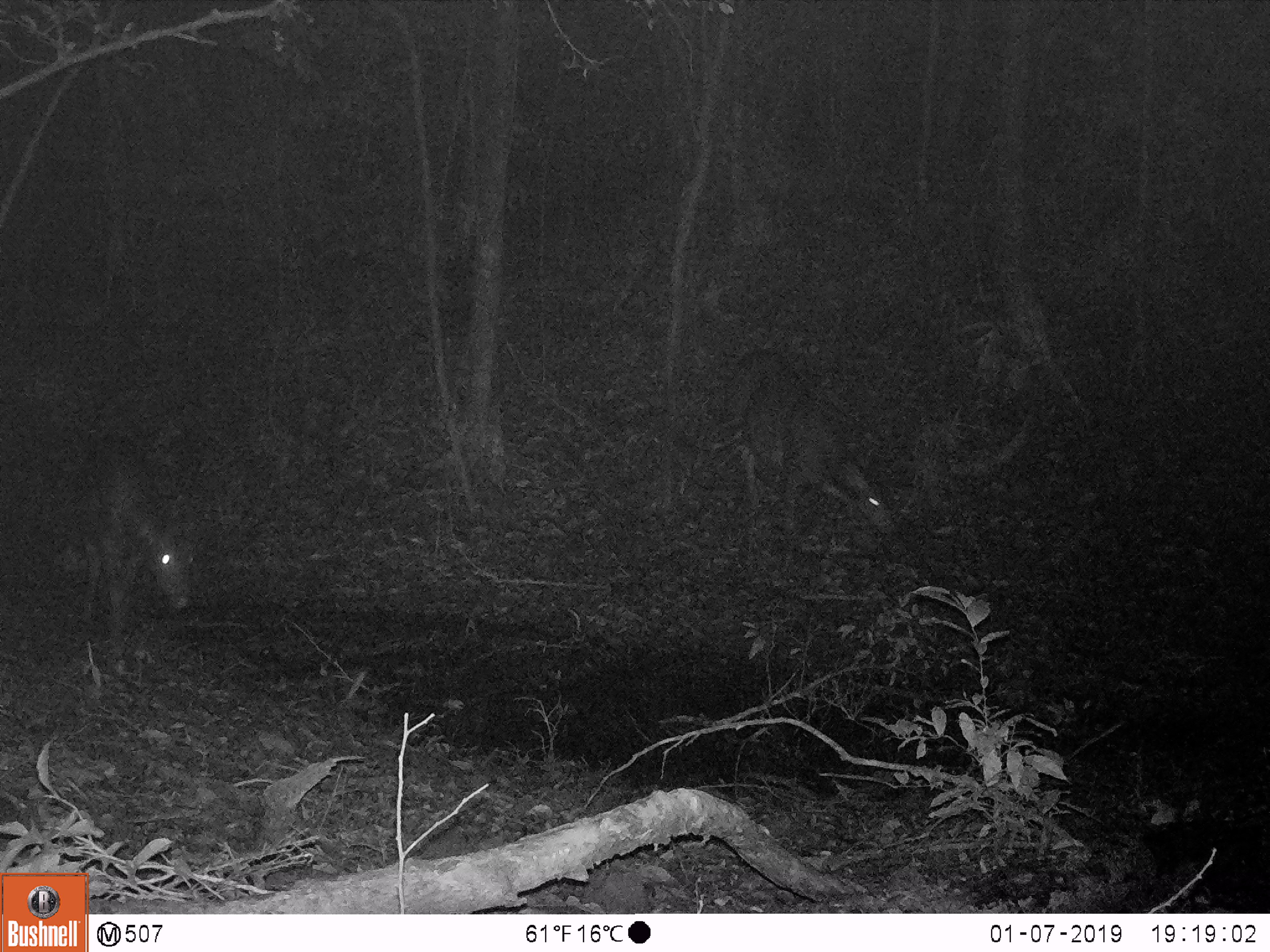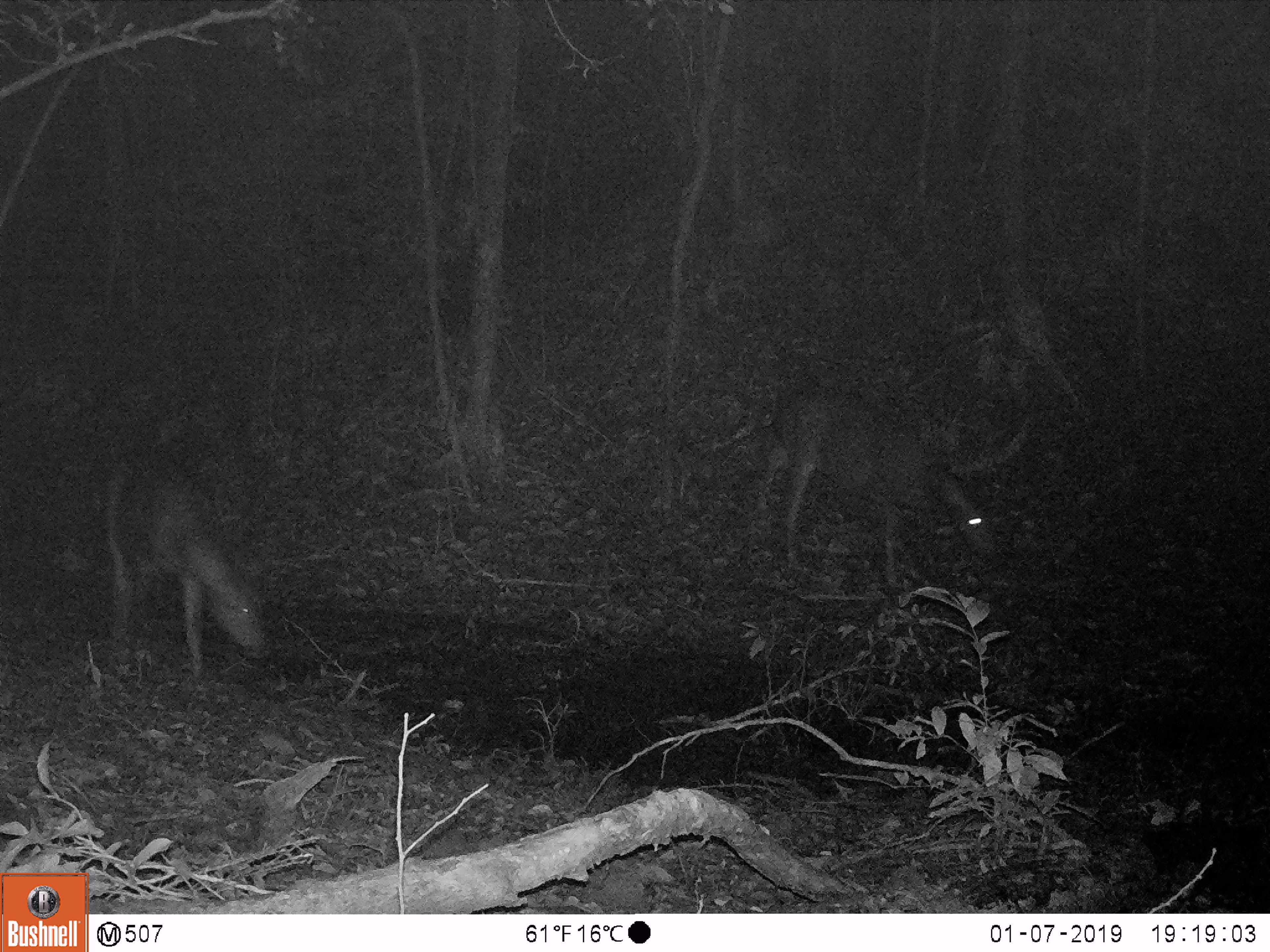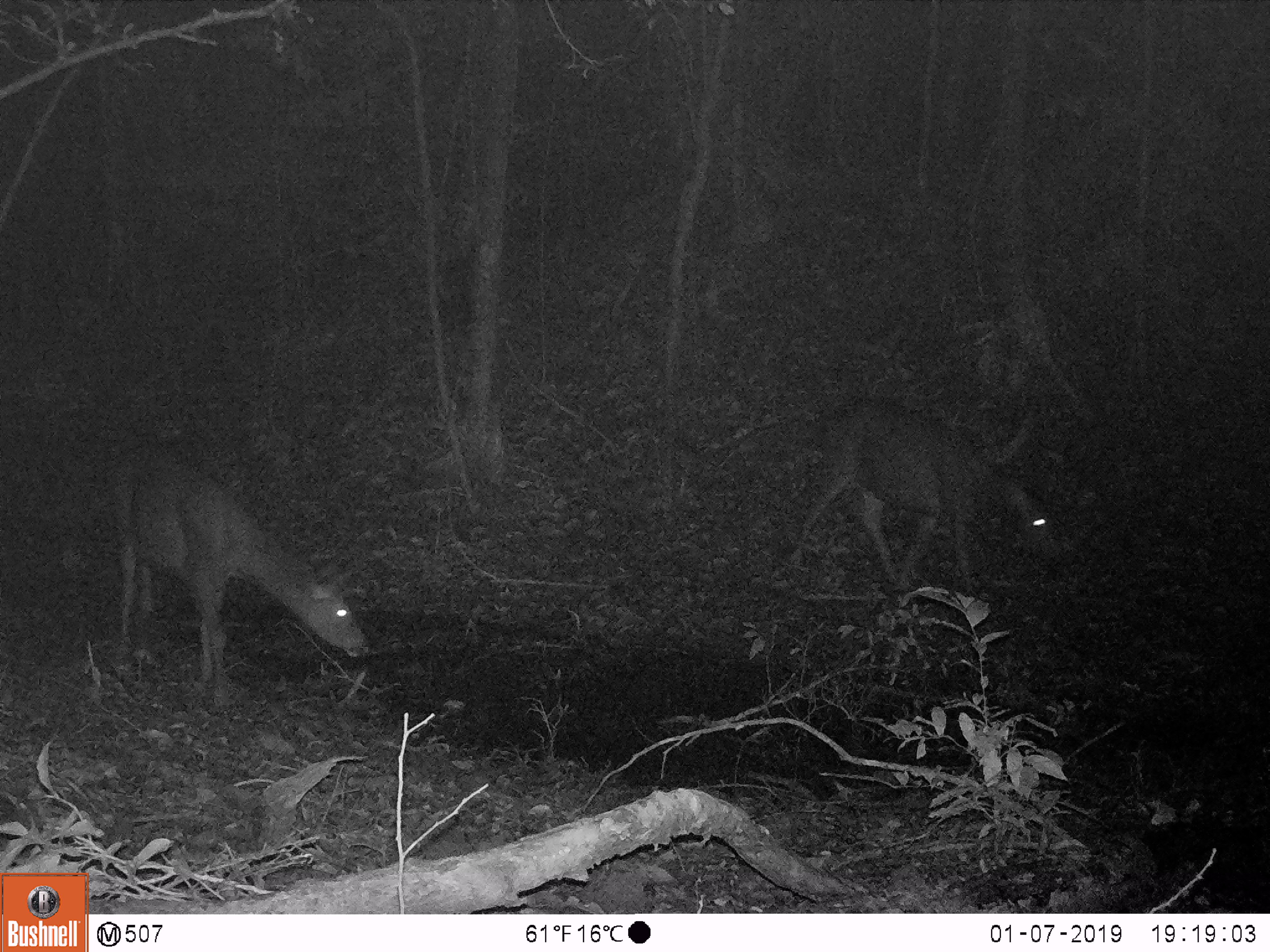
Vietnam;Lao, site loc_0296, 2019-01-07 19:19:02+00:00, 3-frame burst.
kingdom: Animalia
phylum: Chordata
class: Mammalia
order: Artiodactyla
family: Cervidae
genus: Rusa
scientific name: Rusa unicolor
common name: sambar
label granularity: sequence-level